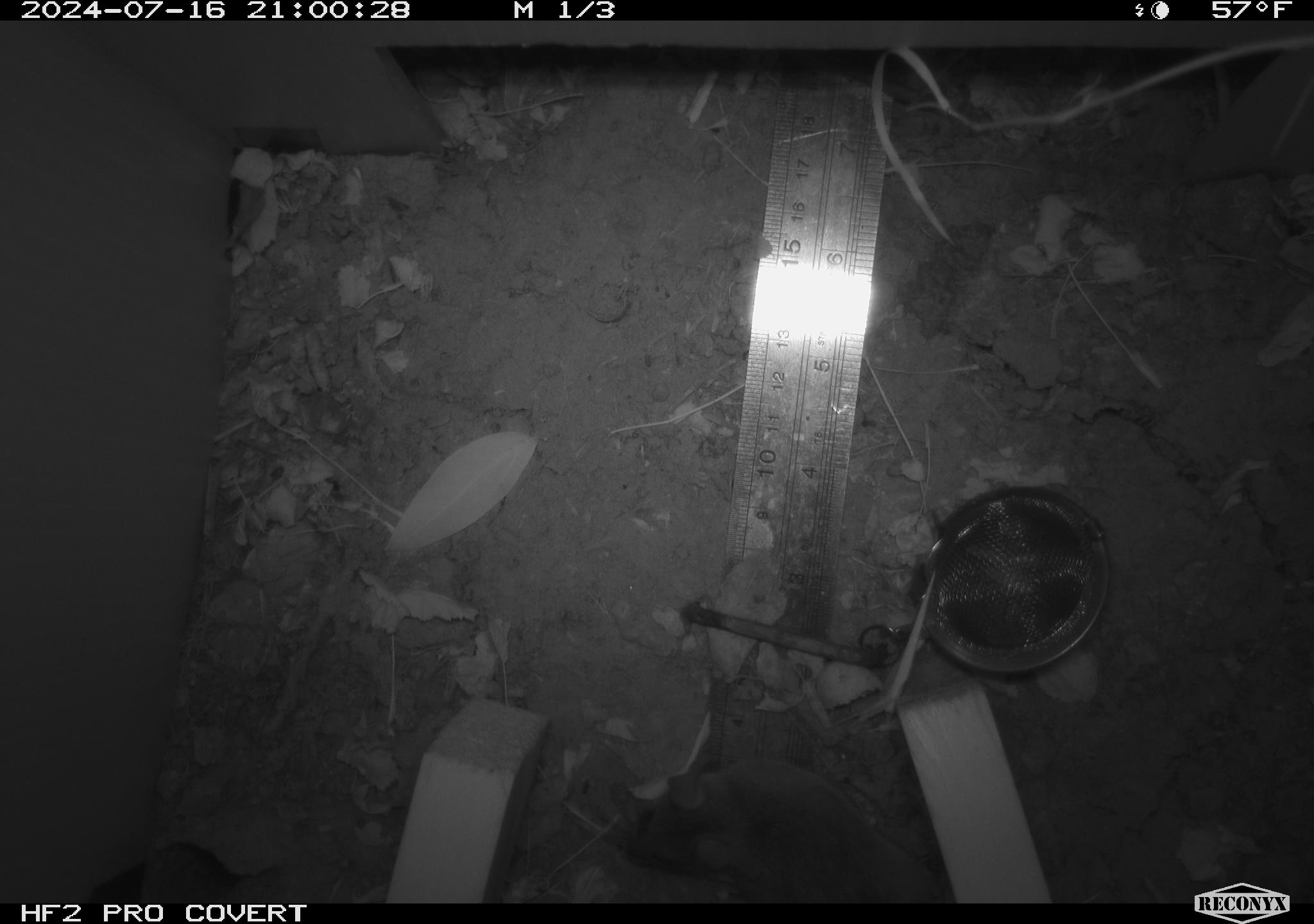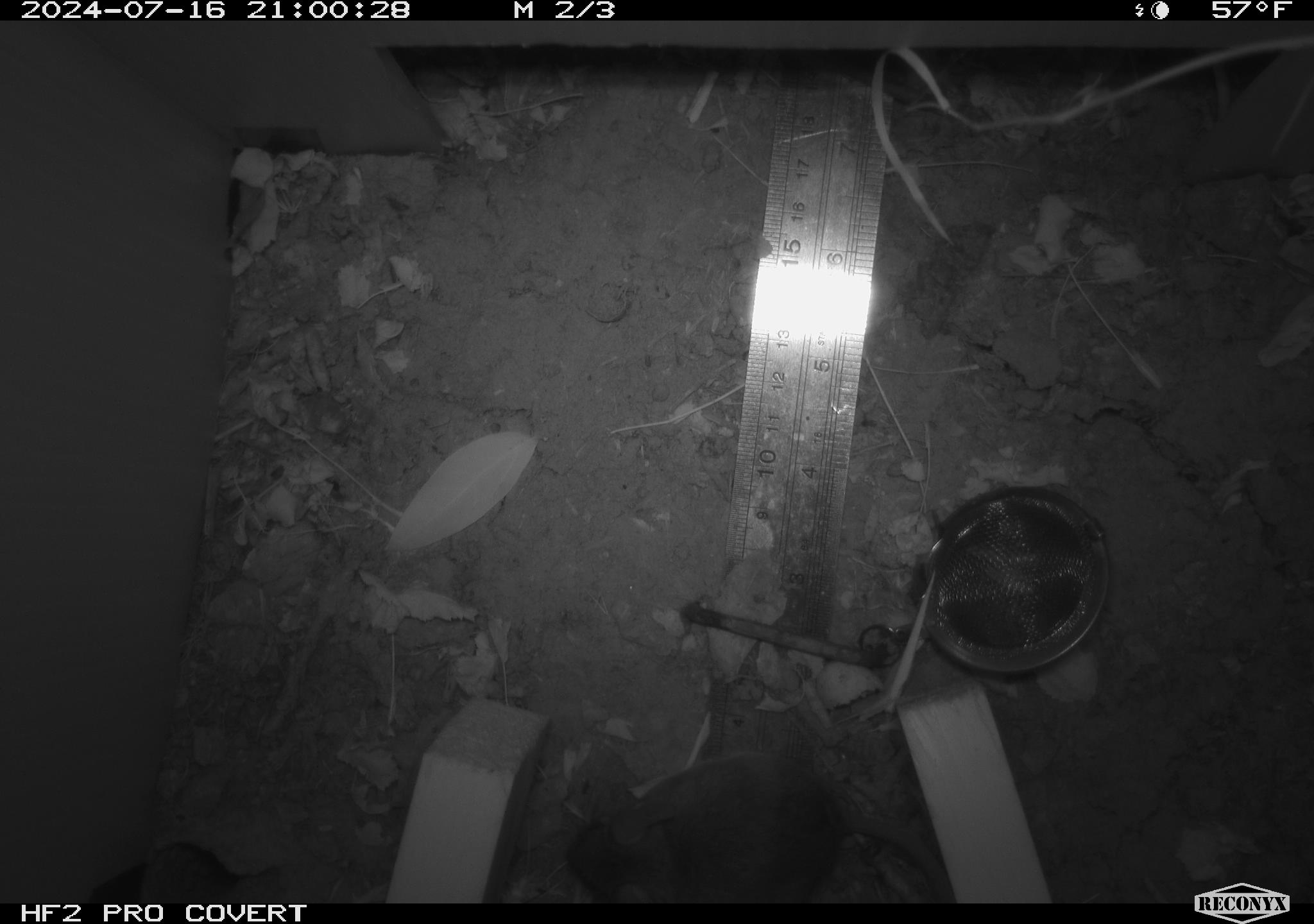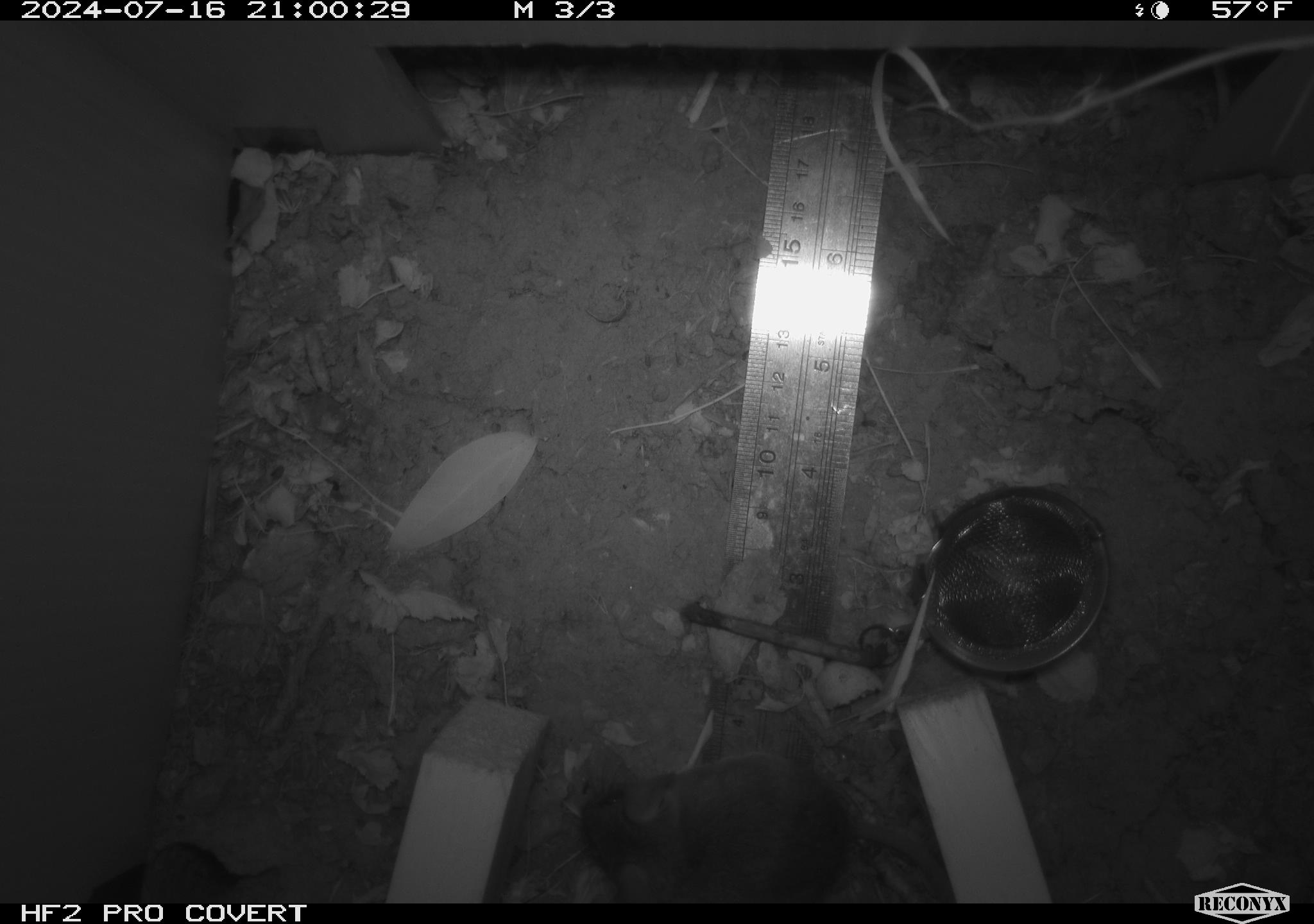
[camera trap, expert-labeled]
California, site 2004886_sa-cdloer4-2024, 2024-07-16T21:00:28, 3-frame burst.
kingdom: Animalia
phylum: Chordata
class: Mammalia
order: Rodentia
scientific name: Rodentia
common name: rodent